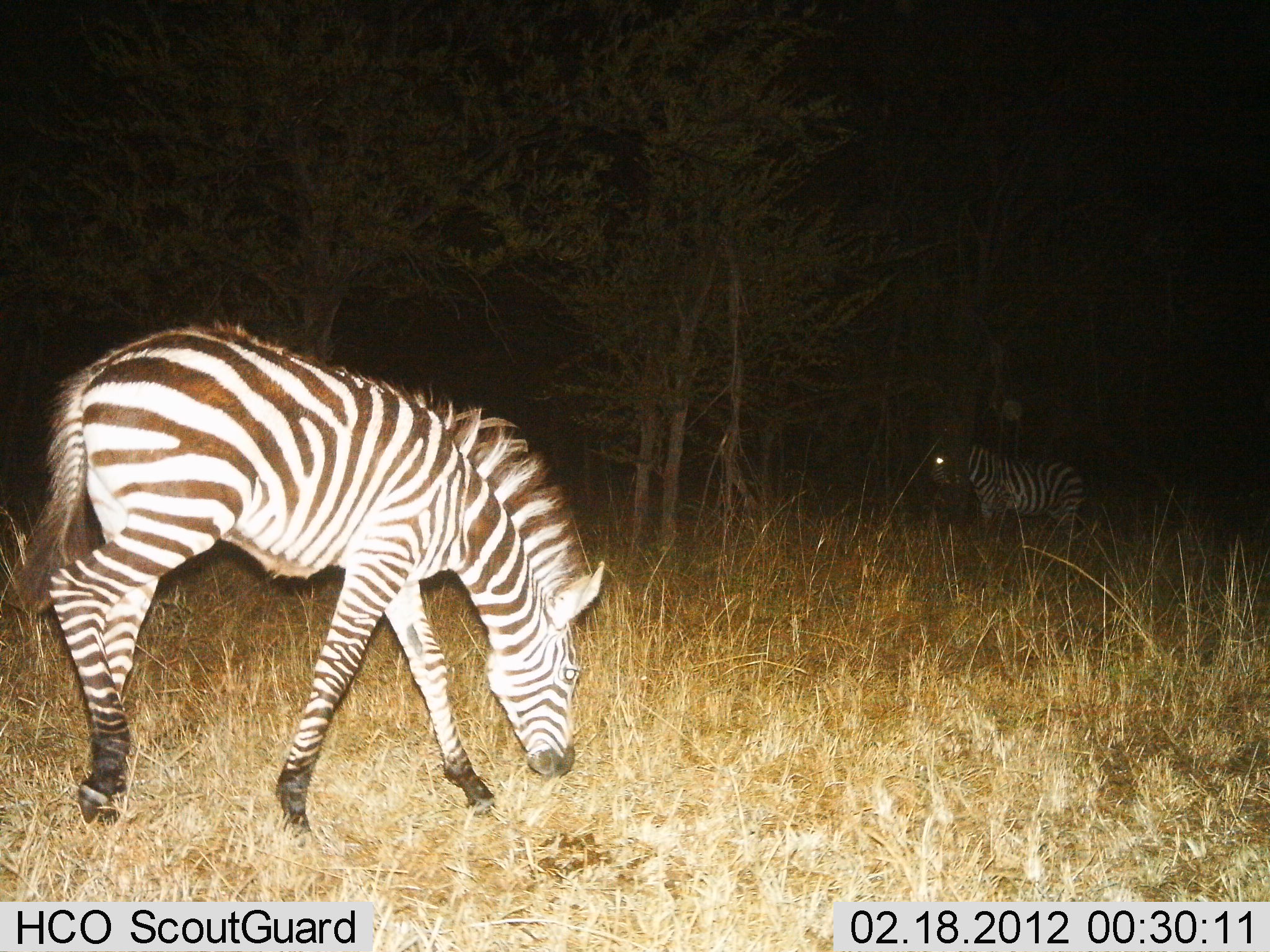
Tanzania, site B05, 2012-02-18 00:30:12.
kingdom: Animalia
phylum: Chordata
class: Mammalia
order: Perissodactyla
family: Equidae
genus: Equus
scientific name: Equus quagga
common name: plains zebra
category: zebra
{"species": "zebra (plains zebra) (Equus quagga)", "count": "2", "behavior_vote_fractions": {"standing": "70%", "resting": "0%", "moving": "15%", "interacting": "0%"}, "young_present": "7%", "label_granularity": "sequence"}